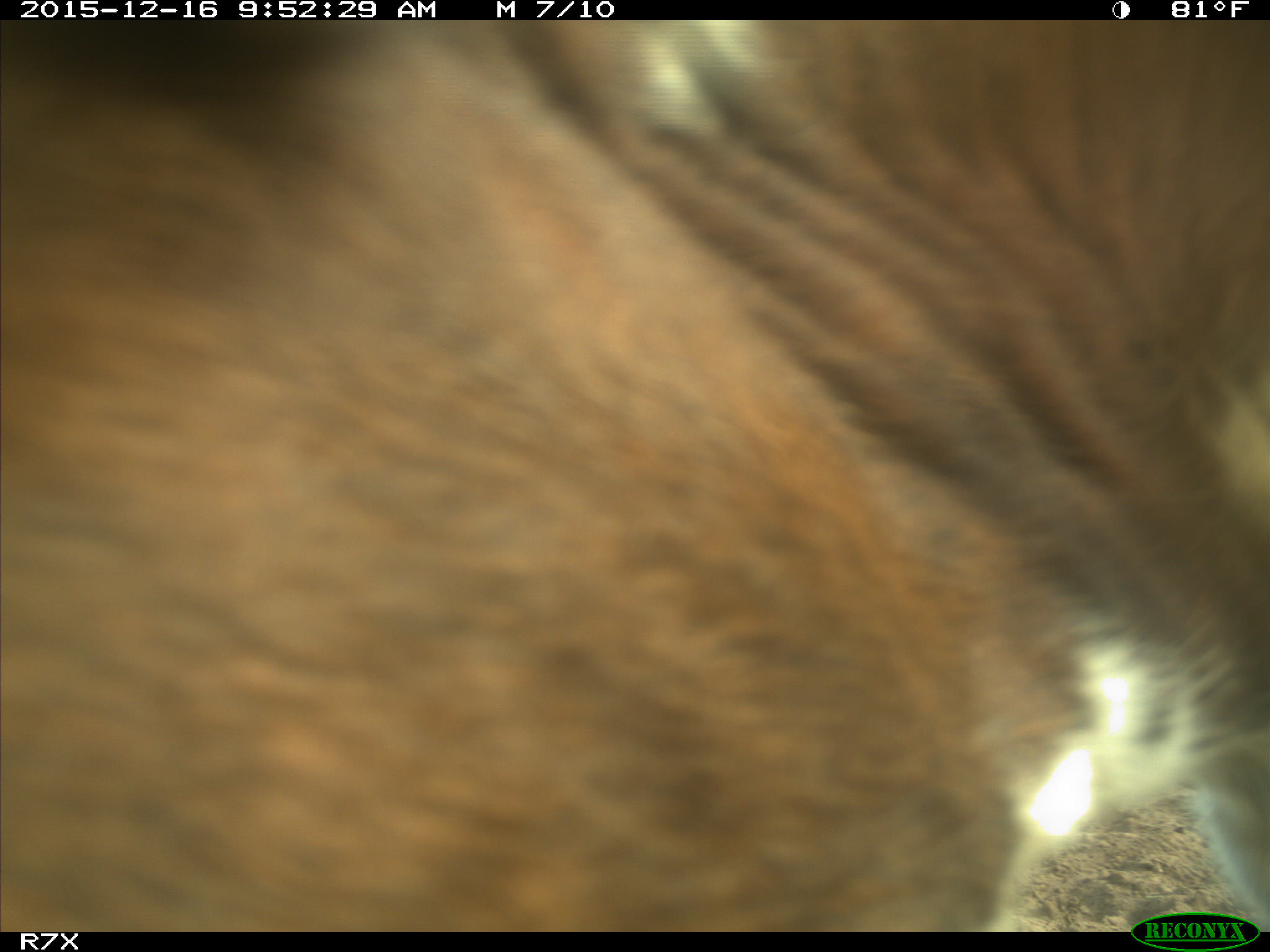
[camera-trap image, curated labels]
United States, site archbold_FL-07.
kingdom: Animalia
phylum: Chordata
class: Mammalia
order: Artiodactyla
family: Bovidae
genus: Bos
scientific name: Bos taurus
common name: domestic cow